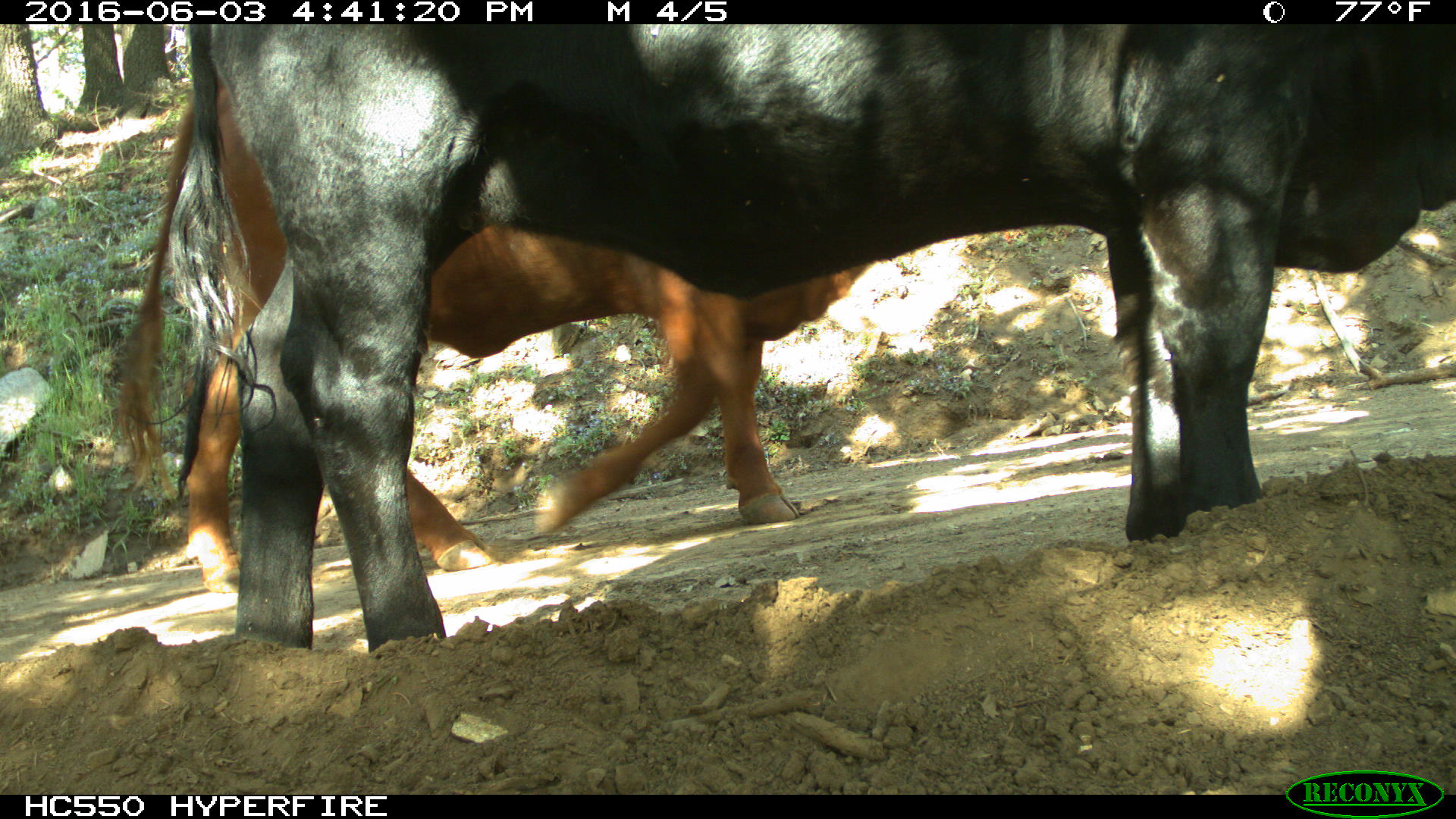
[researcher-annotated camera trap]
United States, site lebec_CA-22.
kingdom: Animalia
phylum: Chordata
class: Mammalia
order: Artiodactyla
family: Bovidae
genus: Bos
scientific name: Bos taurus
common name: domestic cow